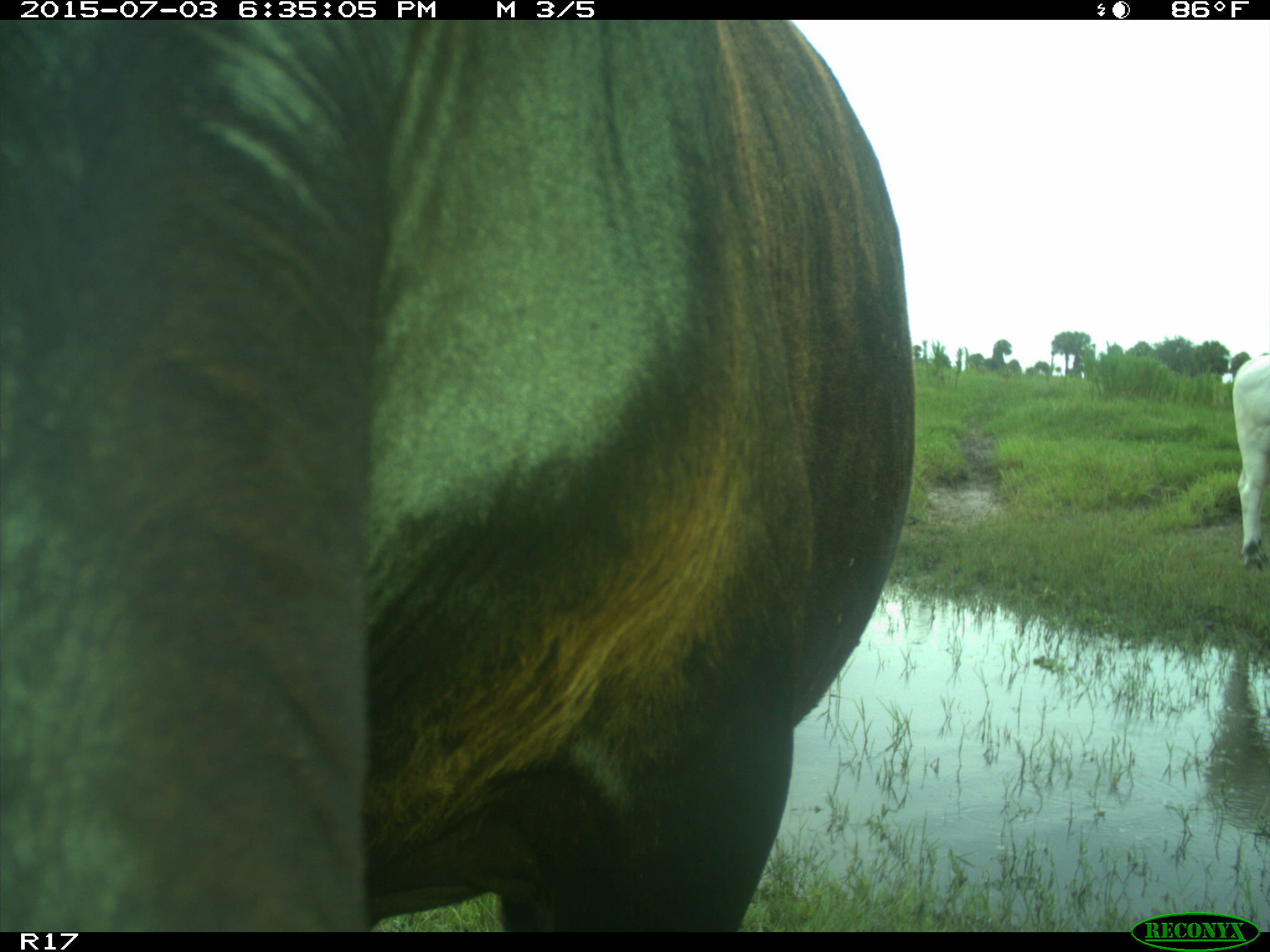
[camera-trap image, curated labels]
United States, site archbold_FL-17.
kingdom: Animalia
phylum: Chordata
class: Mammalia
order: Artiodactyla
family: Bovidae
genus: Bos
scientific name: Bos taurus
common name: domestic cow